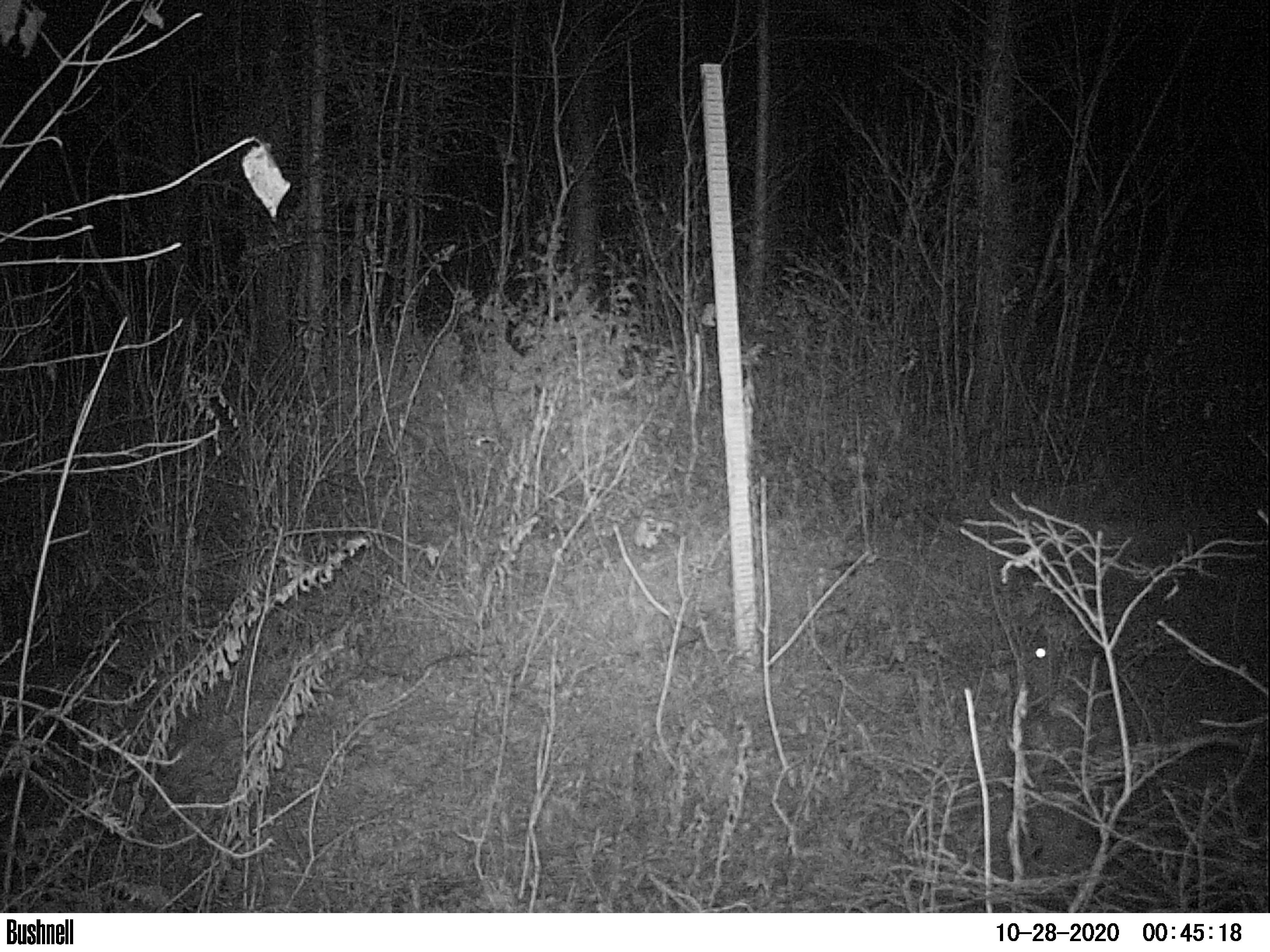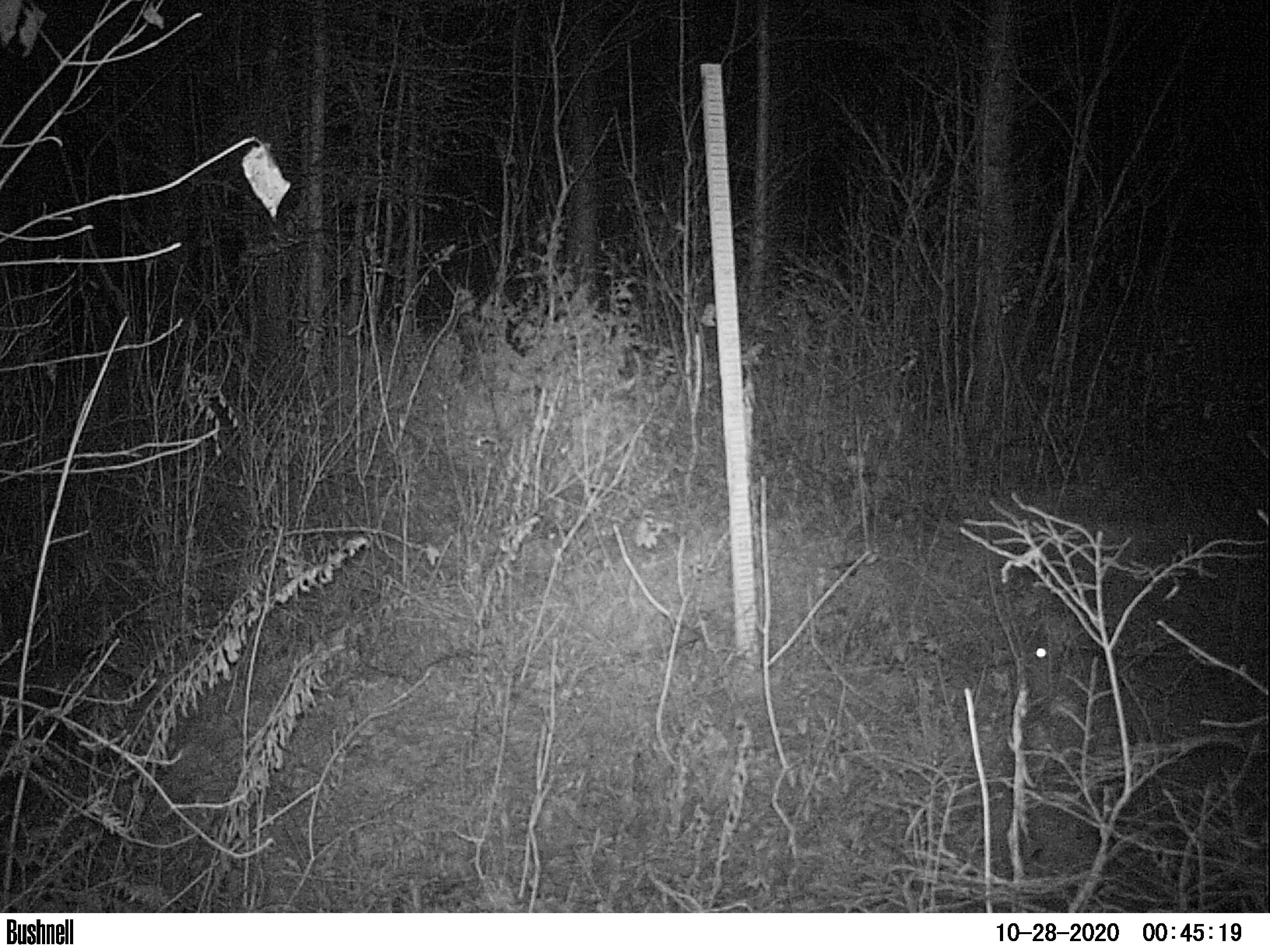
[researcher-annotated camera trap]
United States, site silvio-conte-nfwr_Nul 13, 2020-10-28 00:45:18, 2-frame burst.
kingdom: Animalia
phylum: Chordata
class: Mammalia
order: Lagomorpha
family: Leporidae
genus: Lepus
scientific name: Lepus americanus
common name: snowshoe hare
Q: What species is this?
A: Snowshoe hare (Lepus americanus).